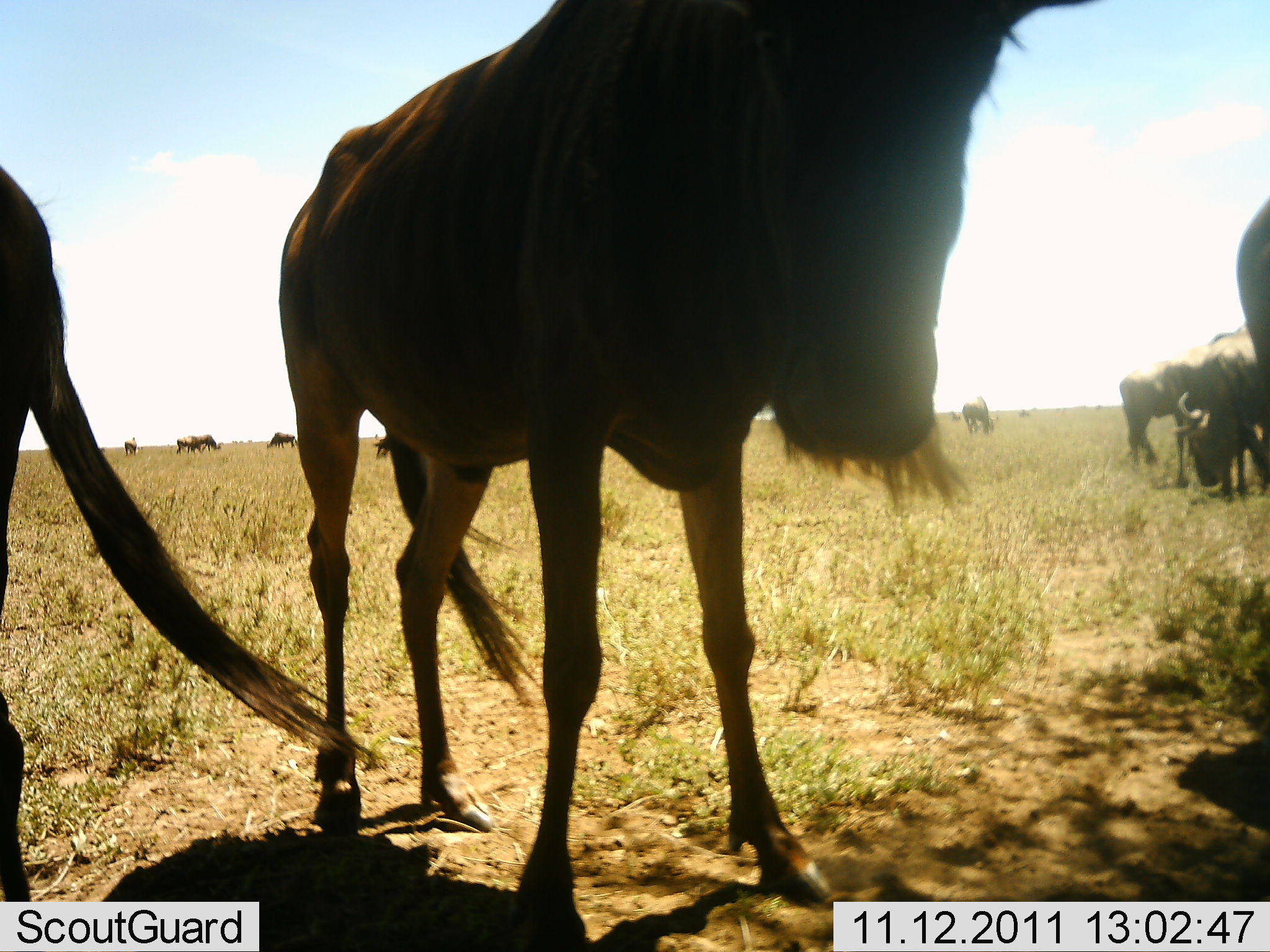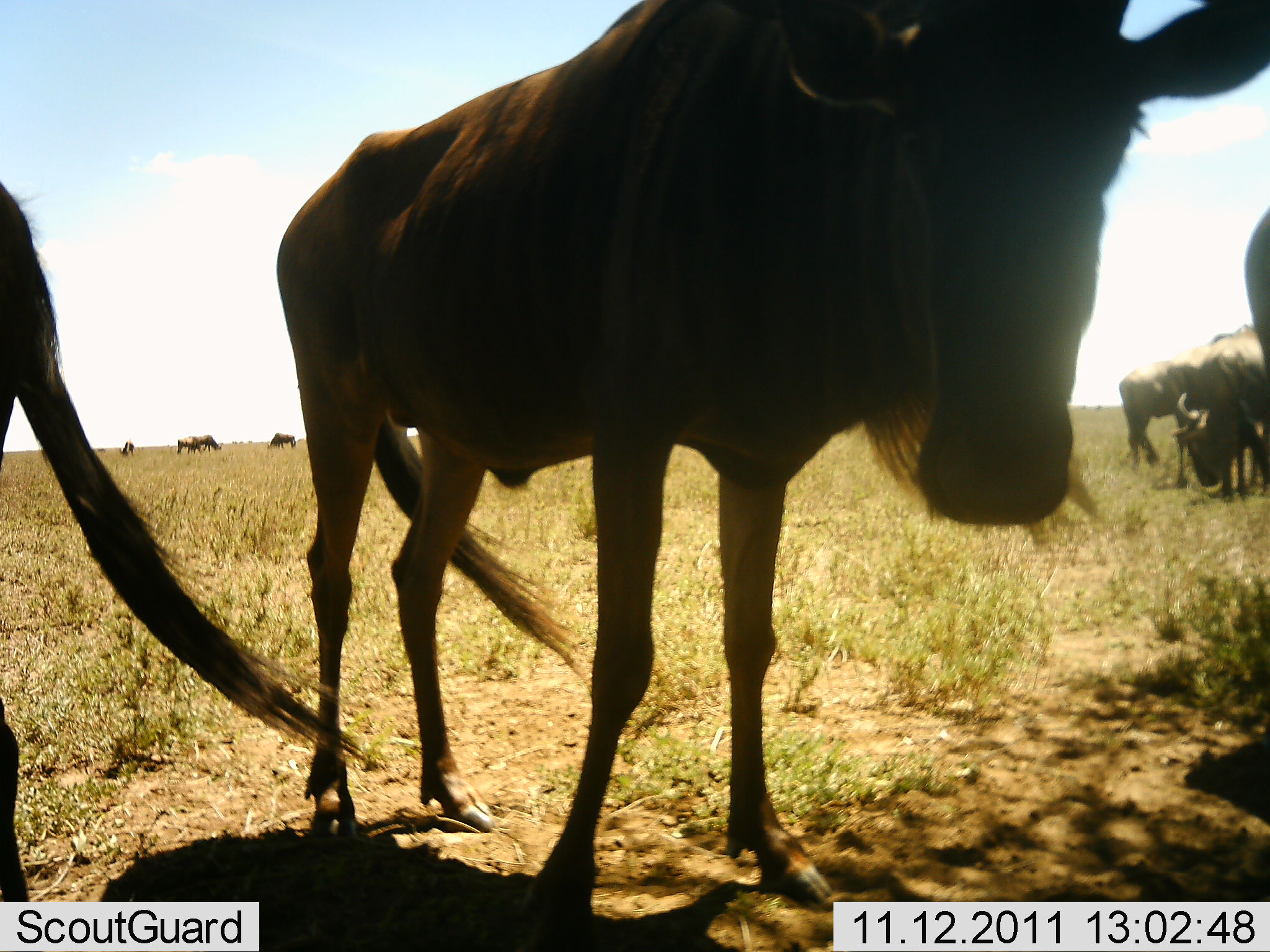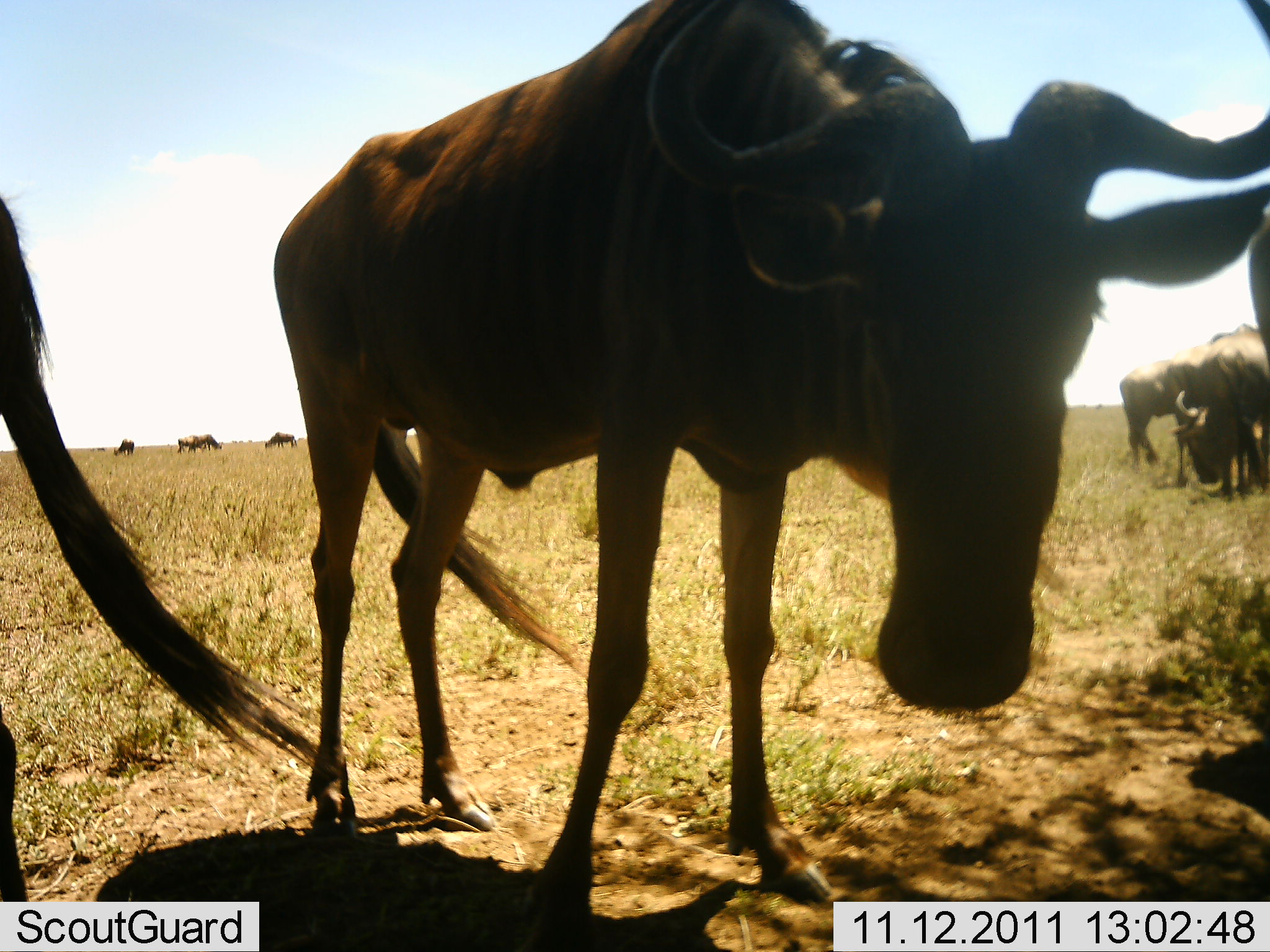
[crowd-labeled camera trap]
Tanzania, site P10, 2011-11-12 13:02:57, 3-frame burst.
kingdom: Animalia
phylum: Chordata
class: Mammalia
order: Artiodactyla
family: Bovidae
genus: Connochaetes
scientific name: Connochaetes taurinus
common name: blue wildebeest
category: wildebeest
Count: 10.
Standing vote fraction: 87%.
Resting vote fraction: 7%.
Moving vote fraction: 13%.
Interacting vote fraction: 20%.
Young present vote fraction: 0%.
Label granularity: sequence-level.